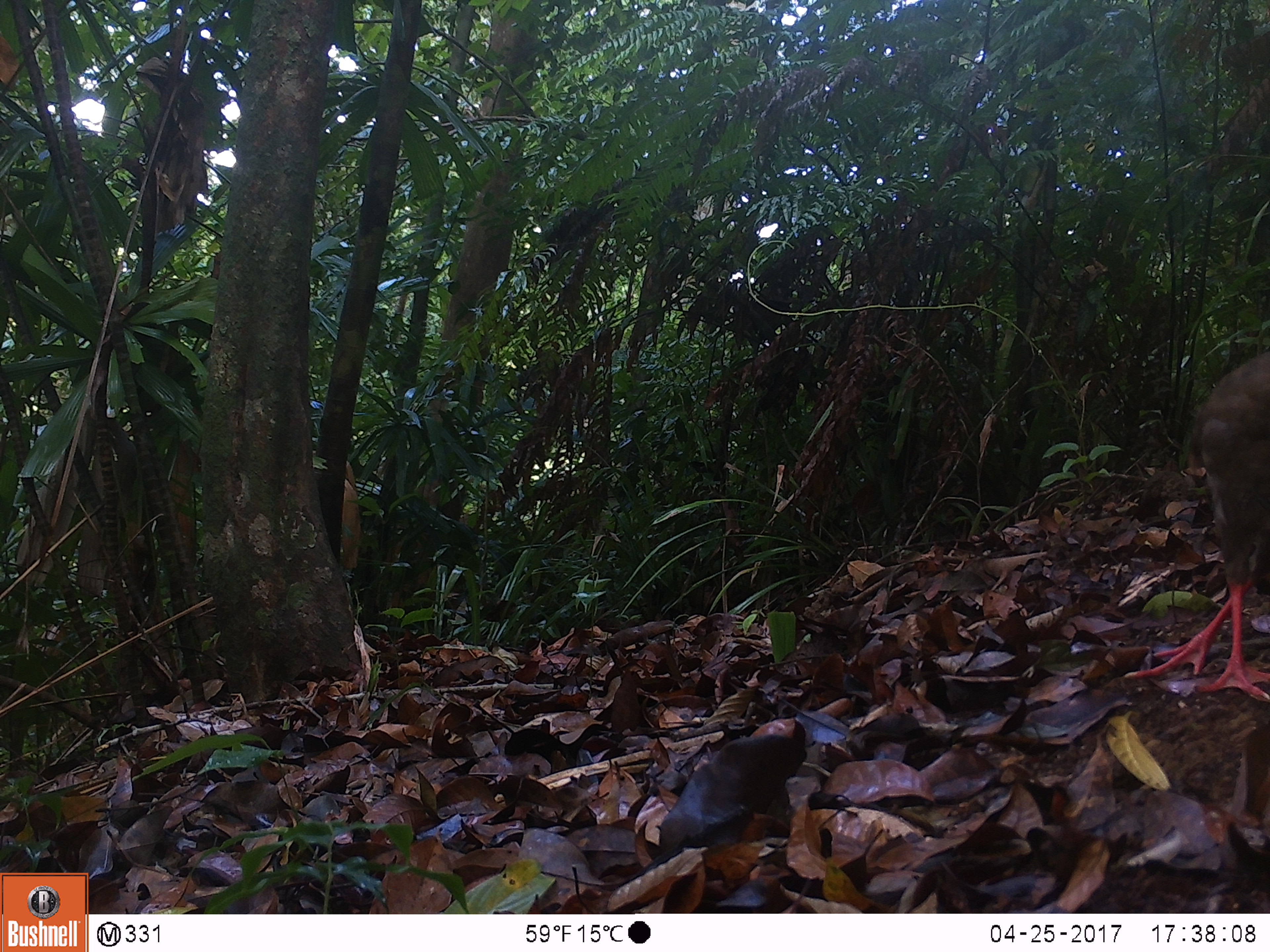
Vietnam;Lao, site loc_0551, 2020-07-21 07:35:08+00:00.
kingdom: Animalia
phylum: Chordata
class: Aves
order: Galliformes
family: Phasianidae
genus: Lophura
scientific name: Lophura nycthemera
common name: silver pheasant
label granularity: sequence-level